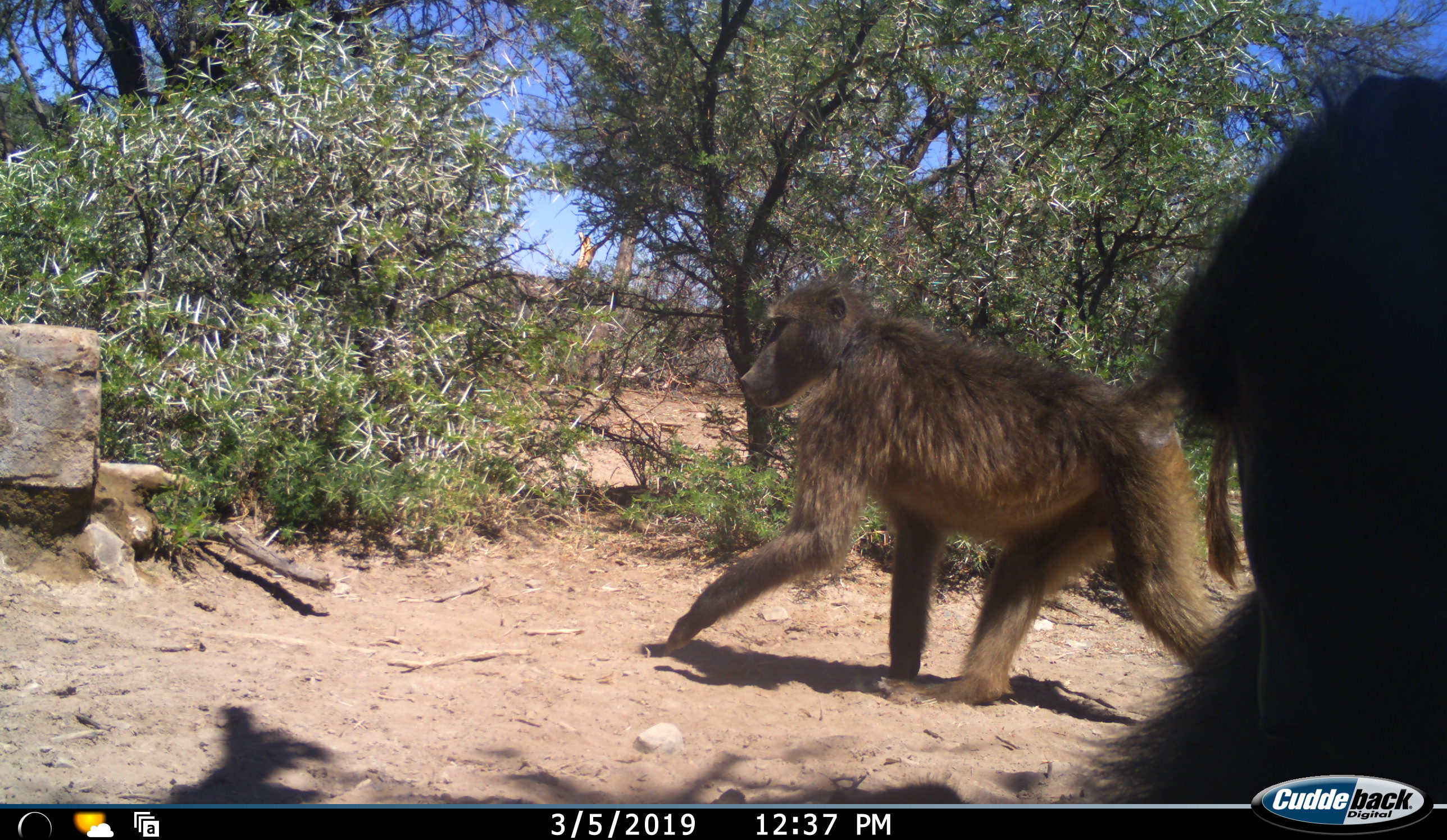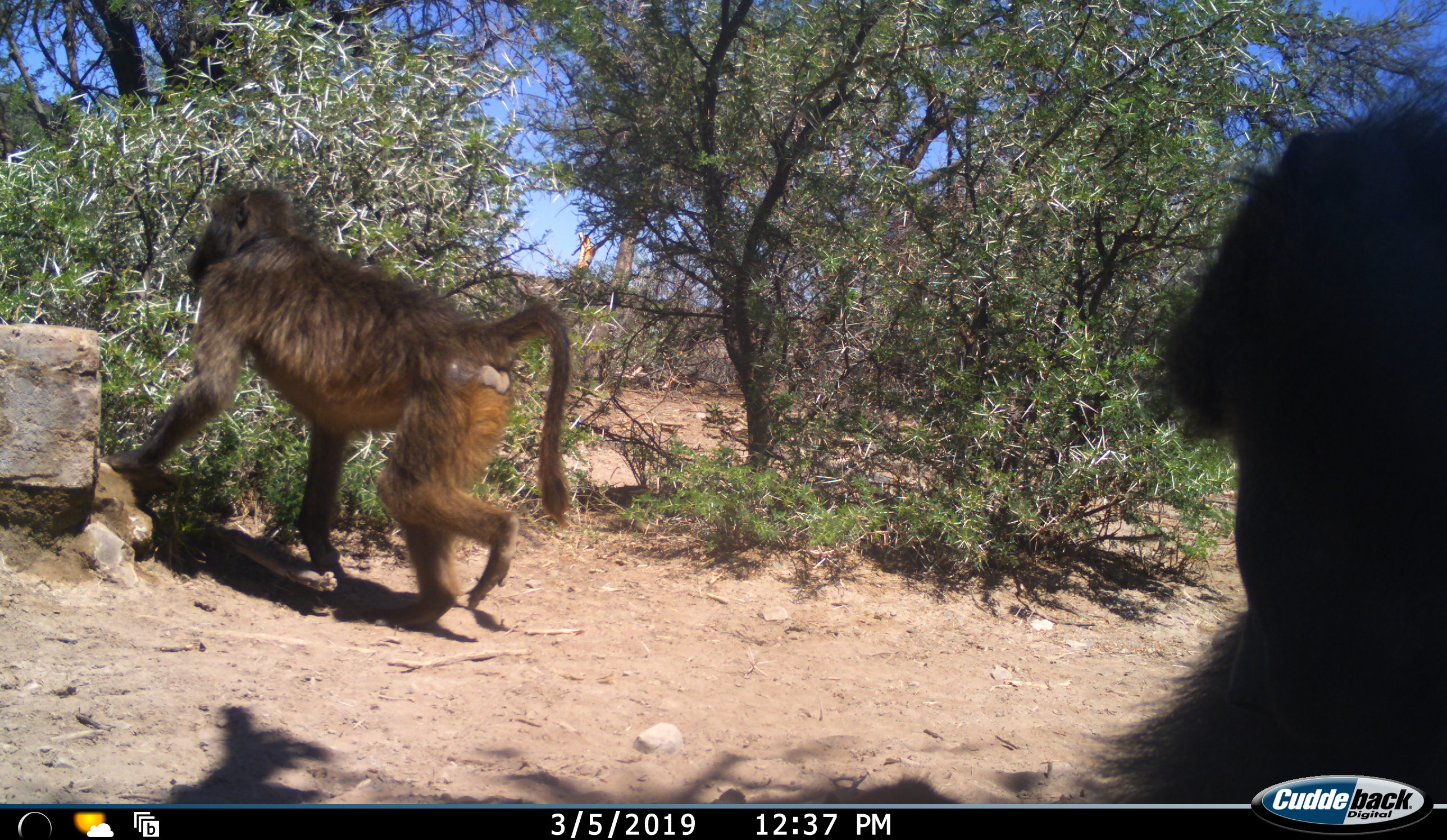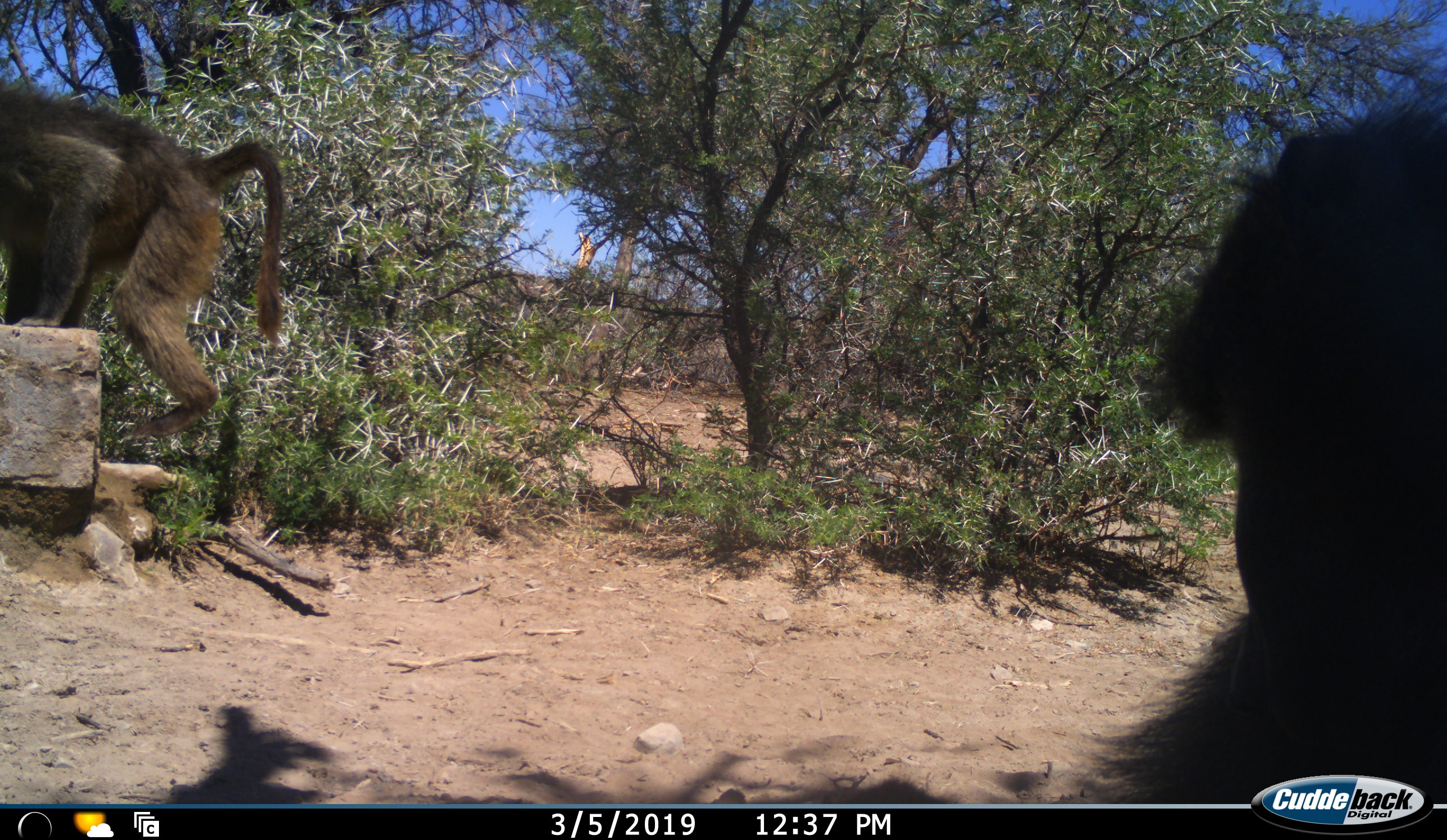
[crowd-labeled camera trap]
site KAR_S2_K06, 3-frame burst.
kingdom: Animalia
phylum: Chordata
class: Mammalia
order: Primates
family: Cercopithecidae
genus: Papio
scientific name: Papio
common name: baboon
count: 2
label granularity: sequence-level